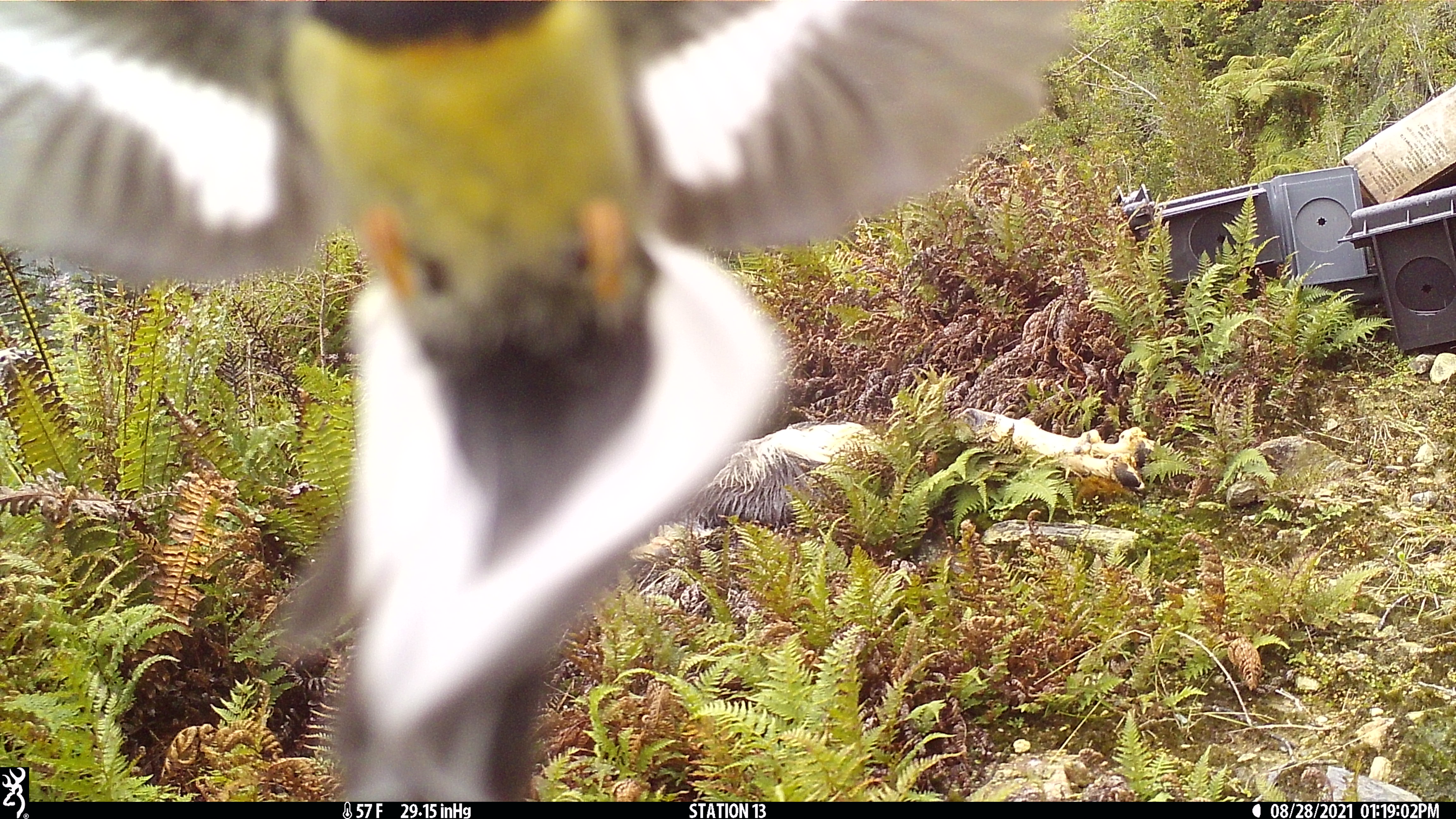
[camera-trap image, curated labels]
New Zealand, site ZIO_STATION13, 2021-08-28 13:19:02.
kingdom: Animalia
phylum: Chordata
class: Aves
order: Passeriformes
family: Petroicidae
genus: Petroica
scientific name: Petroica macrocephala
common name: tomtit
Tomtit (Petroica macrocephala).